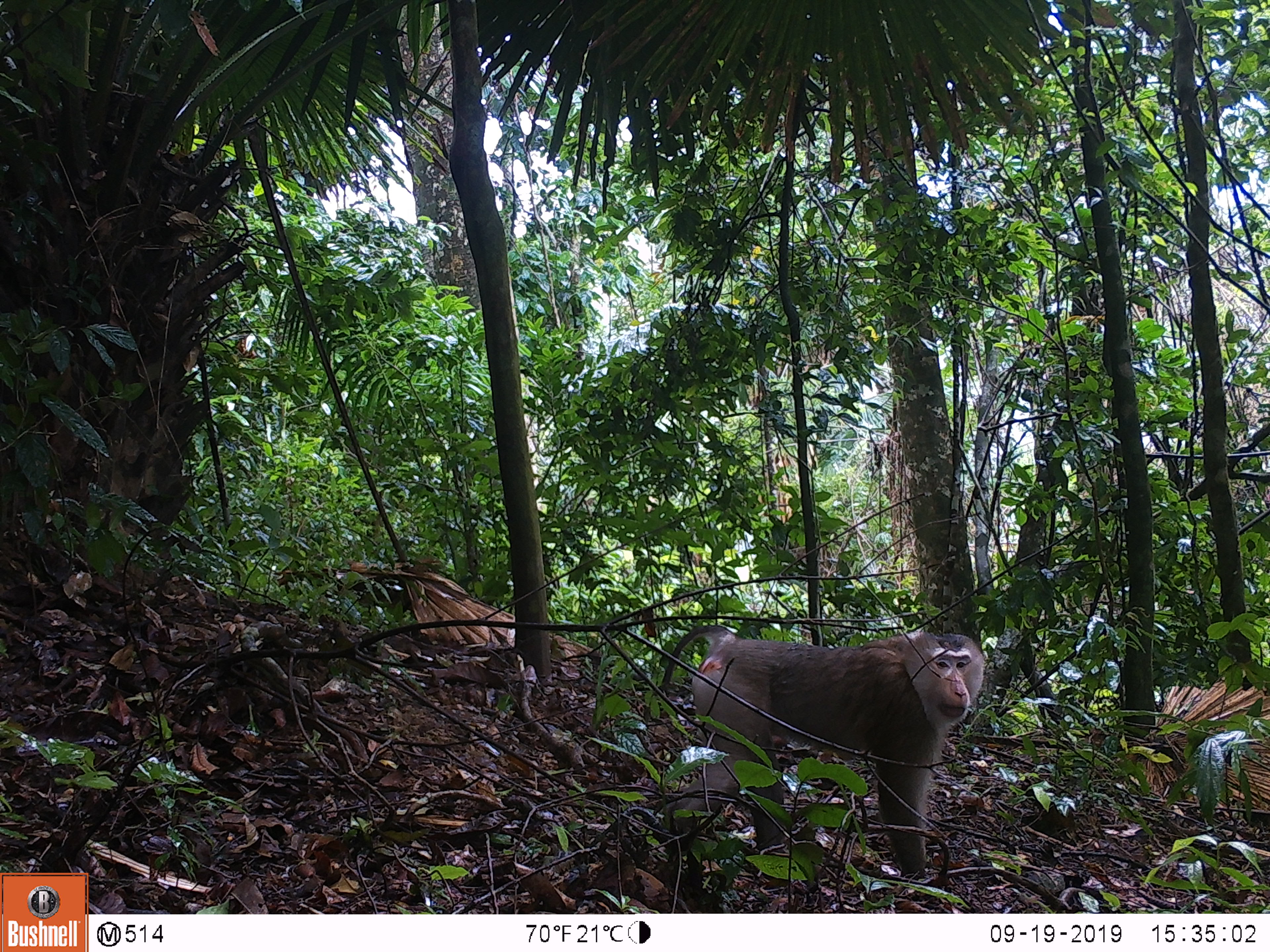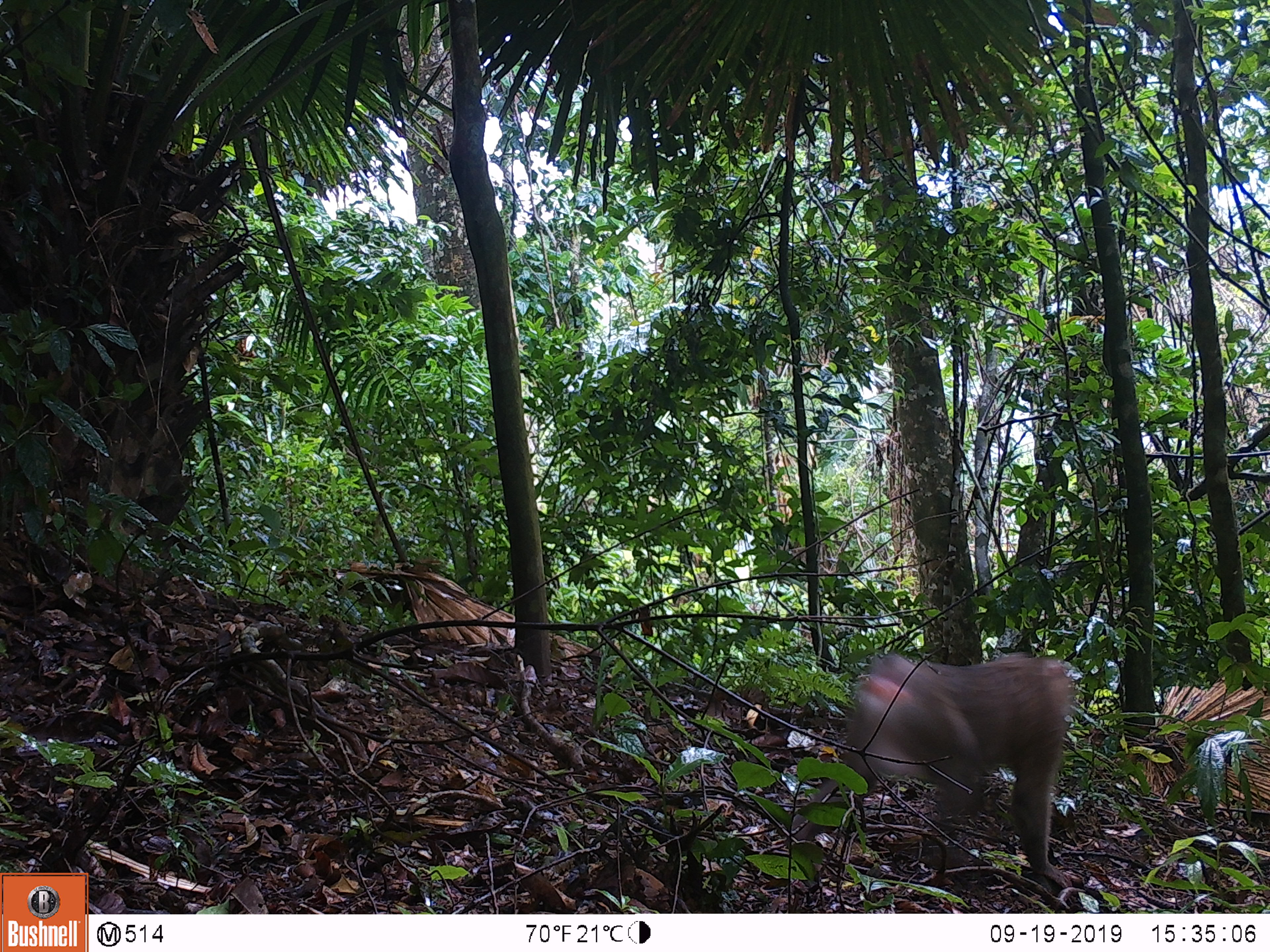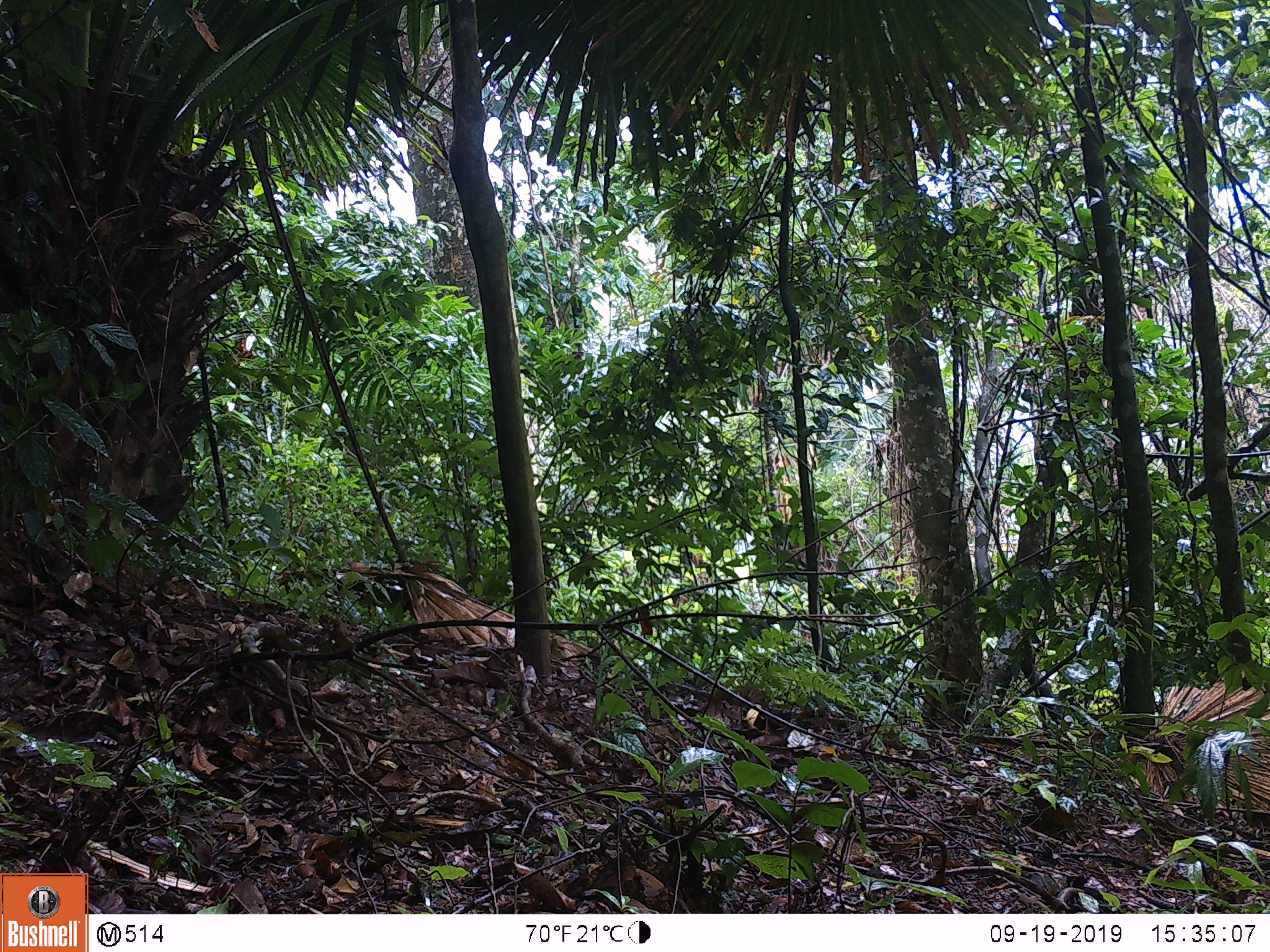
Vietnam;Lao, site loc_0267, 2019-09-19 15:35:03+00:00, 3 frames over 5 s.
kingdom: Animalia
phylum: Chordata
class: Mammalia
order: Primates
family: Cercopithecidae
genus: Macaca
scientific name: Macaca nemestrina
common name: pig-tailed macaque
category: pig tailed macaque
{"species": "pig tailed macaque (pig-tailed macaque) (Macaca nemestrina)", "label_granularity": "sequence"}